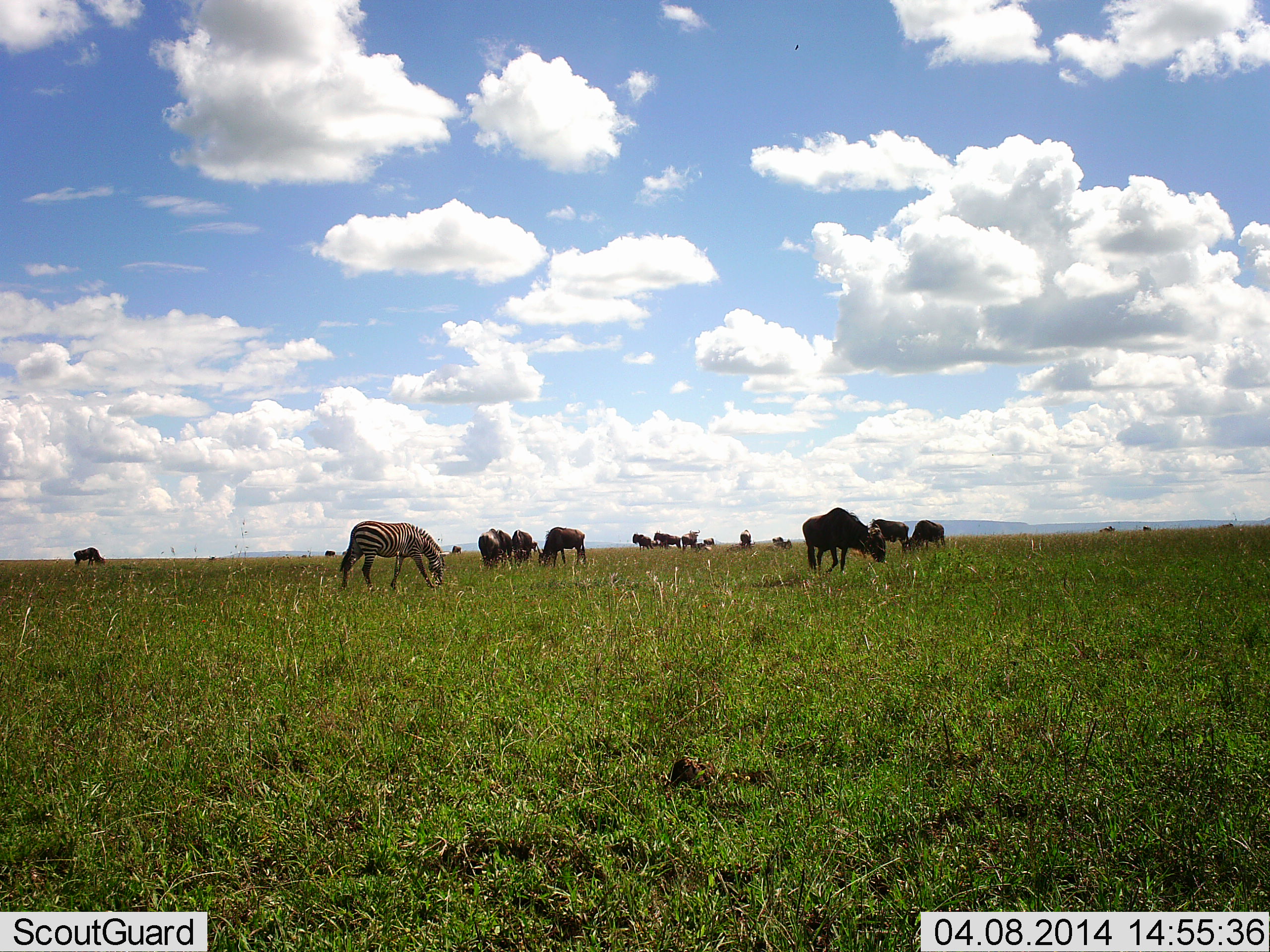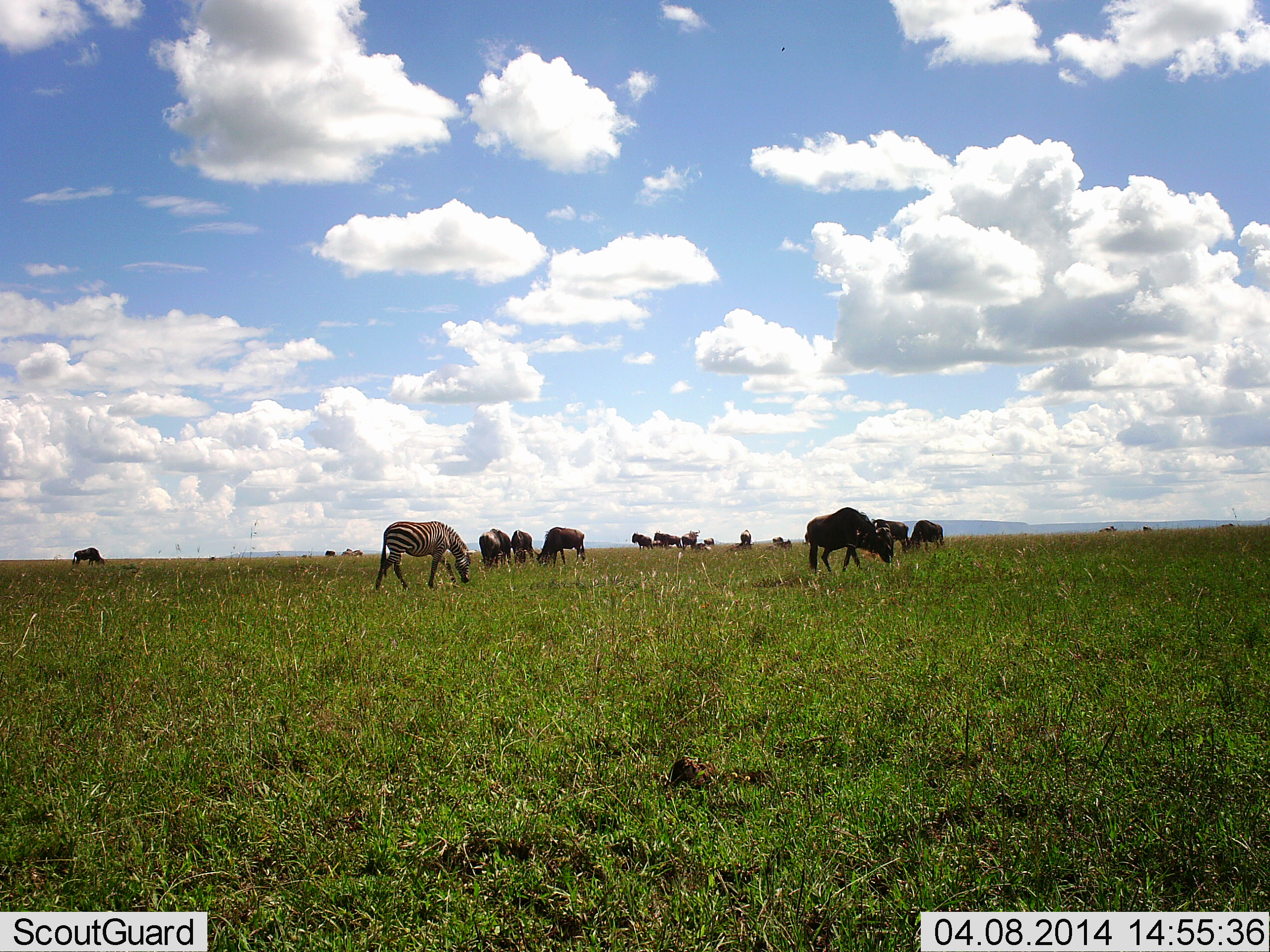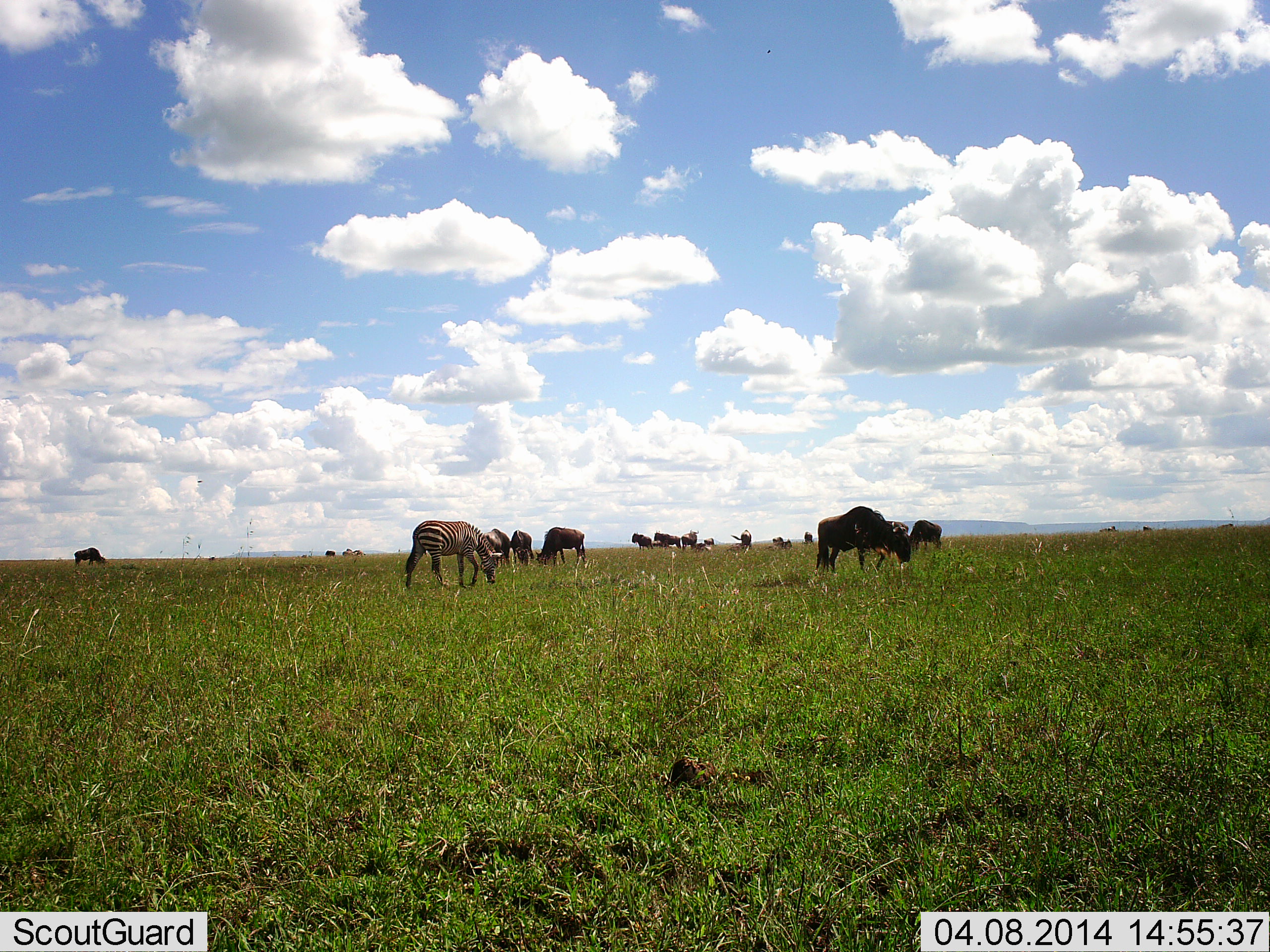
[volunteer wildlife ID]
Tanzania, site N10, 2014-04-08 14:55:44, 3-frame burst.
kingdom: Animalia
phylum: Chordata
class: Mammalia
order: Artiodactyla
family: Bovidae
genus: Connochaetes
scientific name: Connochaetes taurinus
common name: blue wildebeest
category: wildebeest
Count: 11-50.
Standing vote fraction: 50%.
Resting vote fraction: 0%.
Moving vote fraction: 50%.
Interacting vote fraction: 0%.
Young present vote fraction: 0%.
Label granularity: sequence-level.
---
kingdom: Animalia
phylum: Chordata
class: Mammalia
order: Perissodactyla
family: Equidae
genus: Equus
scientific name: Equus quagga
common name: plains zebra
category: zebra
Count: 1.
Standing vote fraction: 18%.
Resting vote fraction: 0%.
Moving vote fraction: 36%.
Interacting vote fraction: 0%.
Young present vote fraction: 0%.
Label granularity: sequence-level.